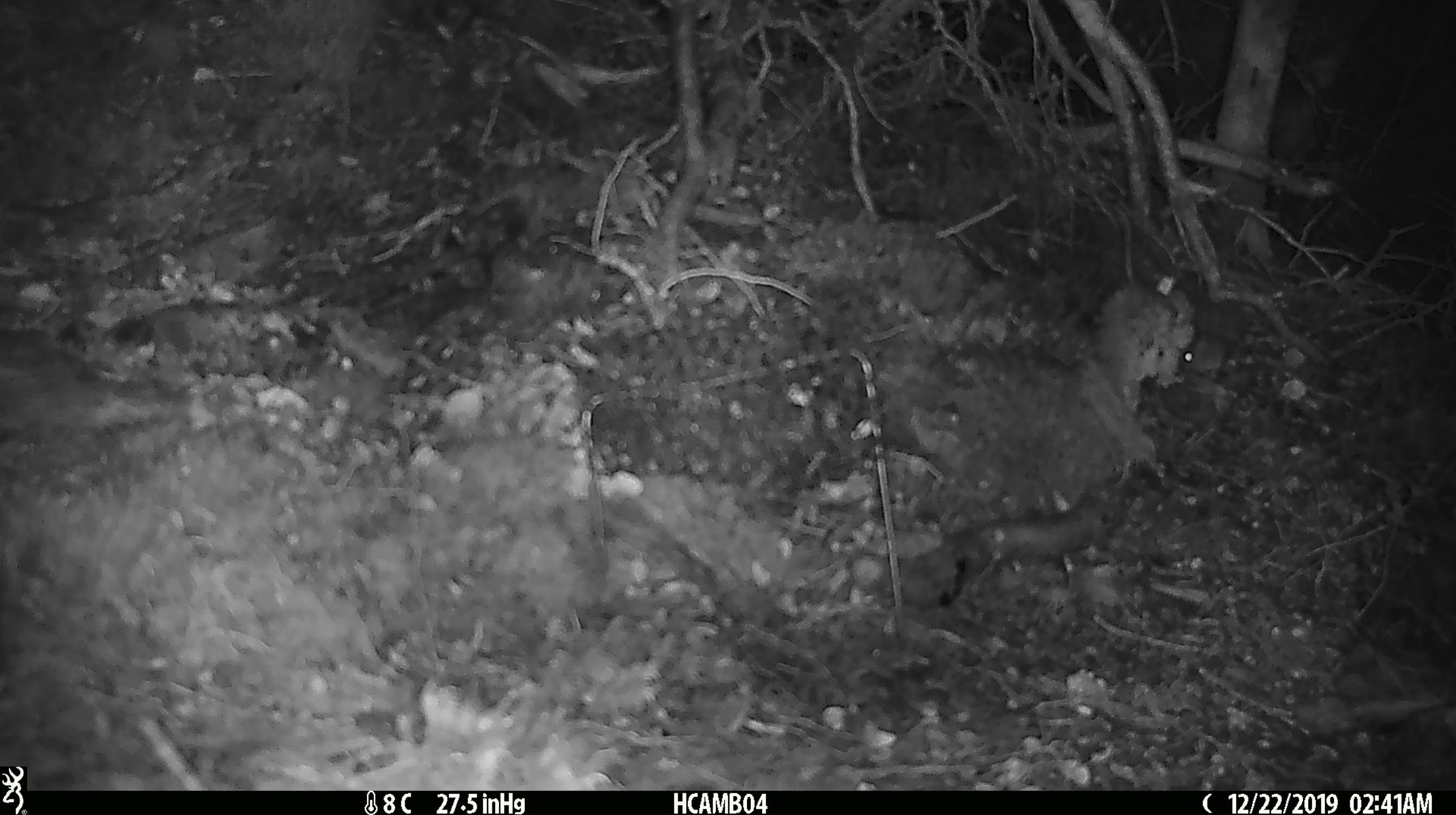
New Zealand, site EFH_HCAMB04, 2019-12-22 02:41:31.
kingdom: Animalia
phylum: Chordata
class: Mammalia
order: Rodentia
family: Muridae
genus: Mus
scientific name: Mus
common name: mouse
Mouse (Mus).